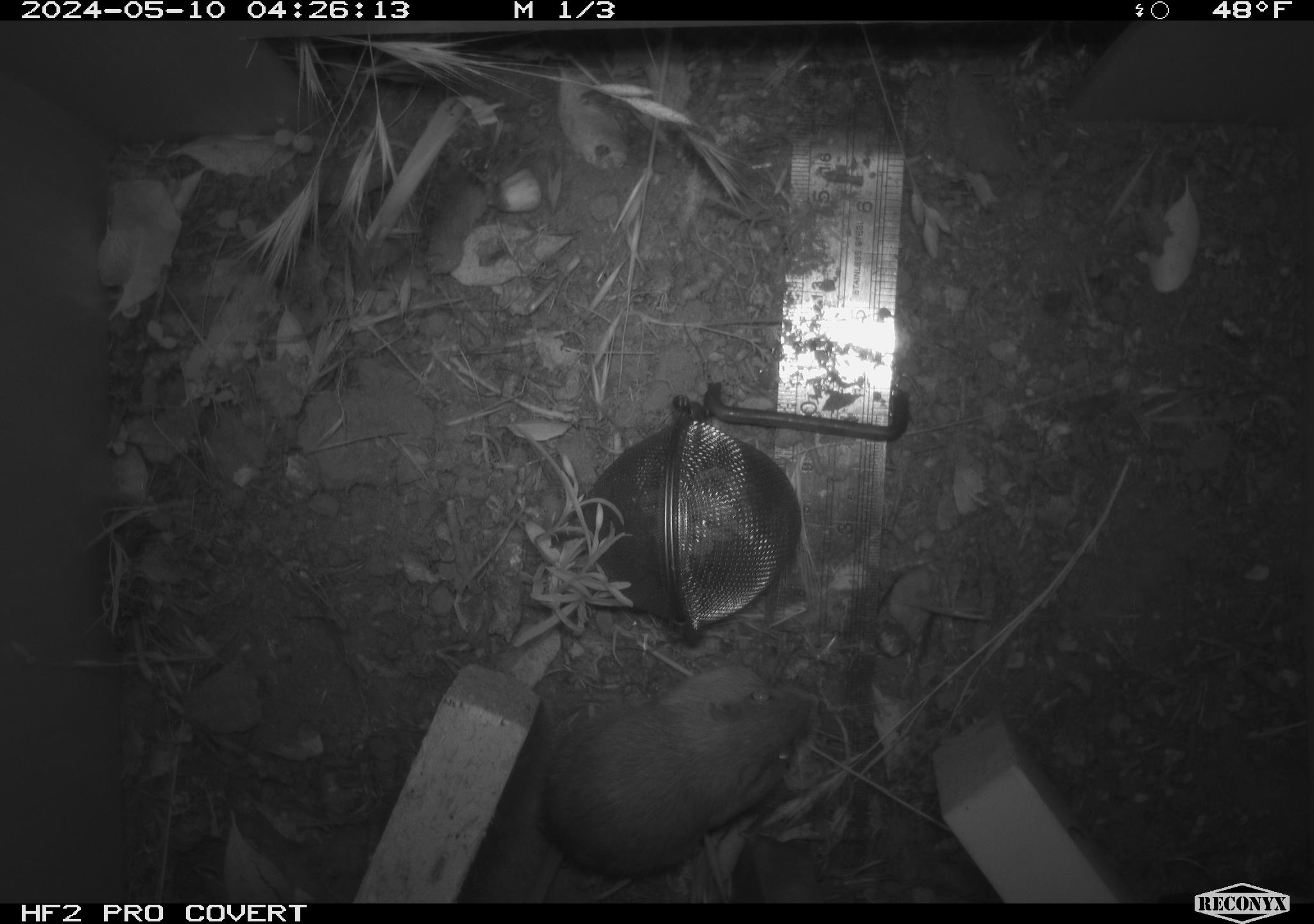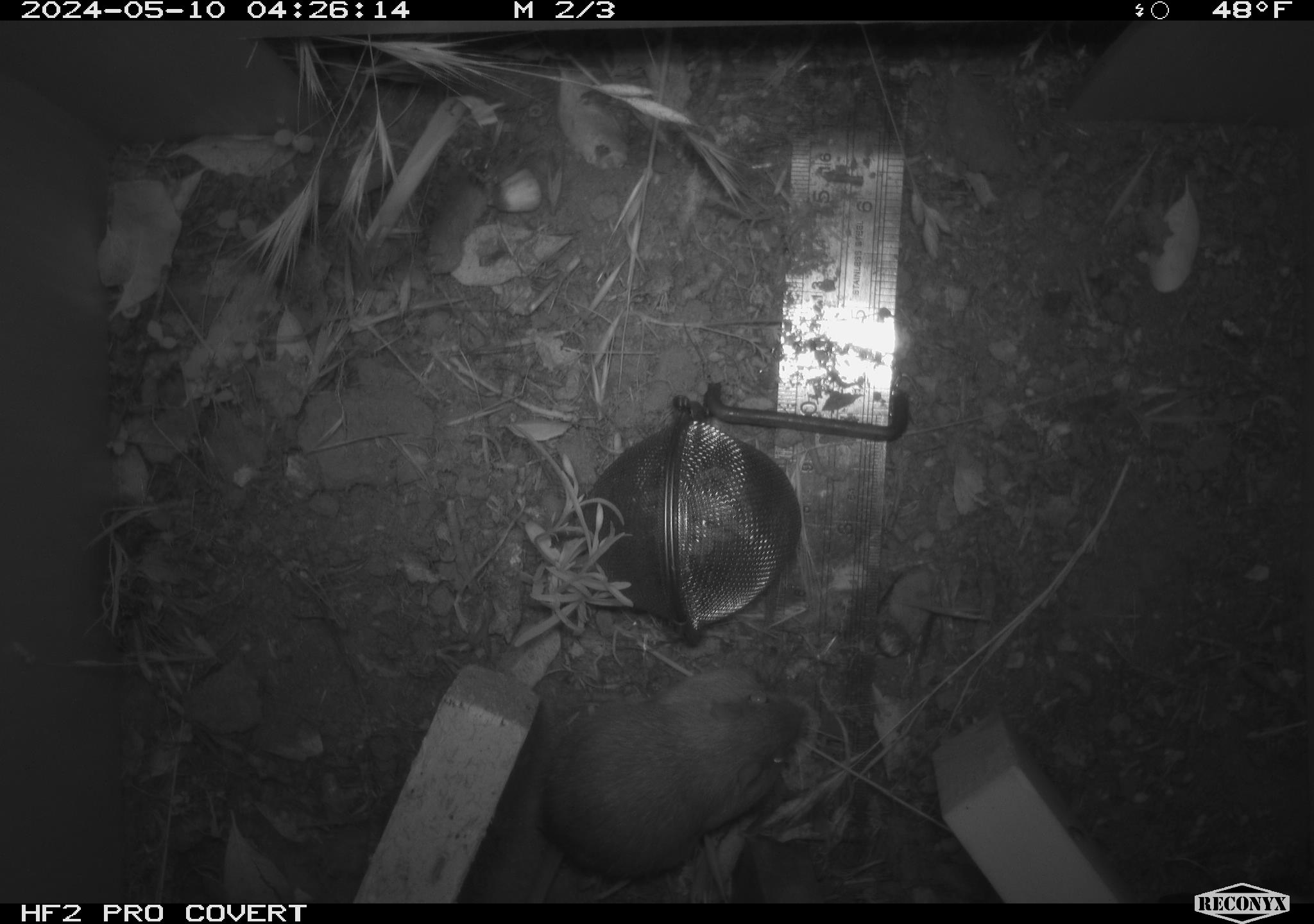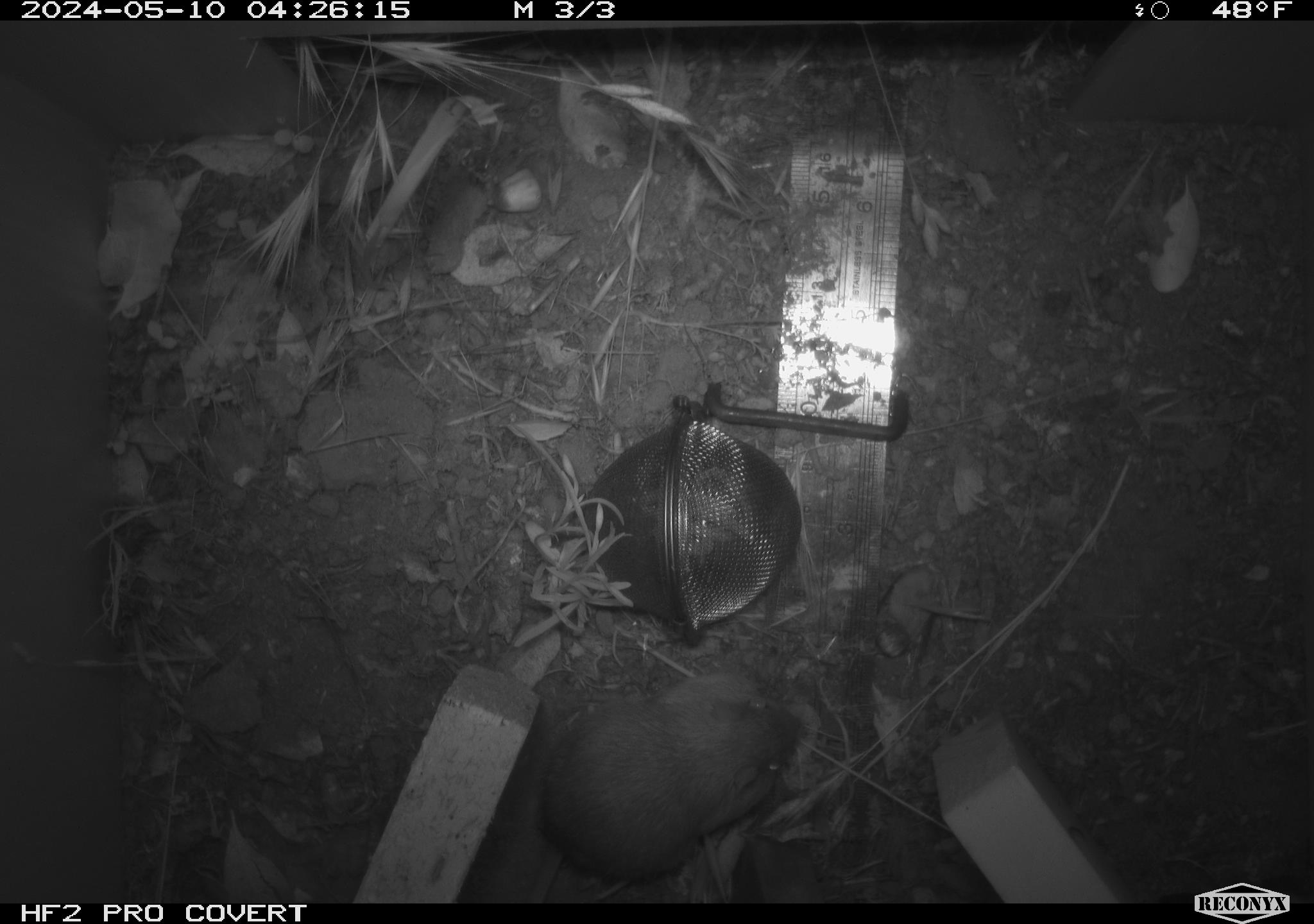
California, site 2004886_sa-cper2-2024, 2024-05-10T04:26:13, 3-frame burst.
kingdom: Animalia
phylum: Chordata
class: Mammalia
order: Rodentia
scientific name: Rodentia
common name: rodent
Rodent (Rodentia).